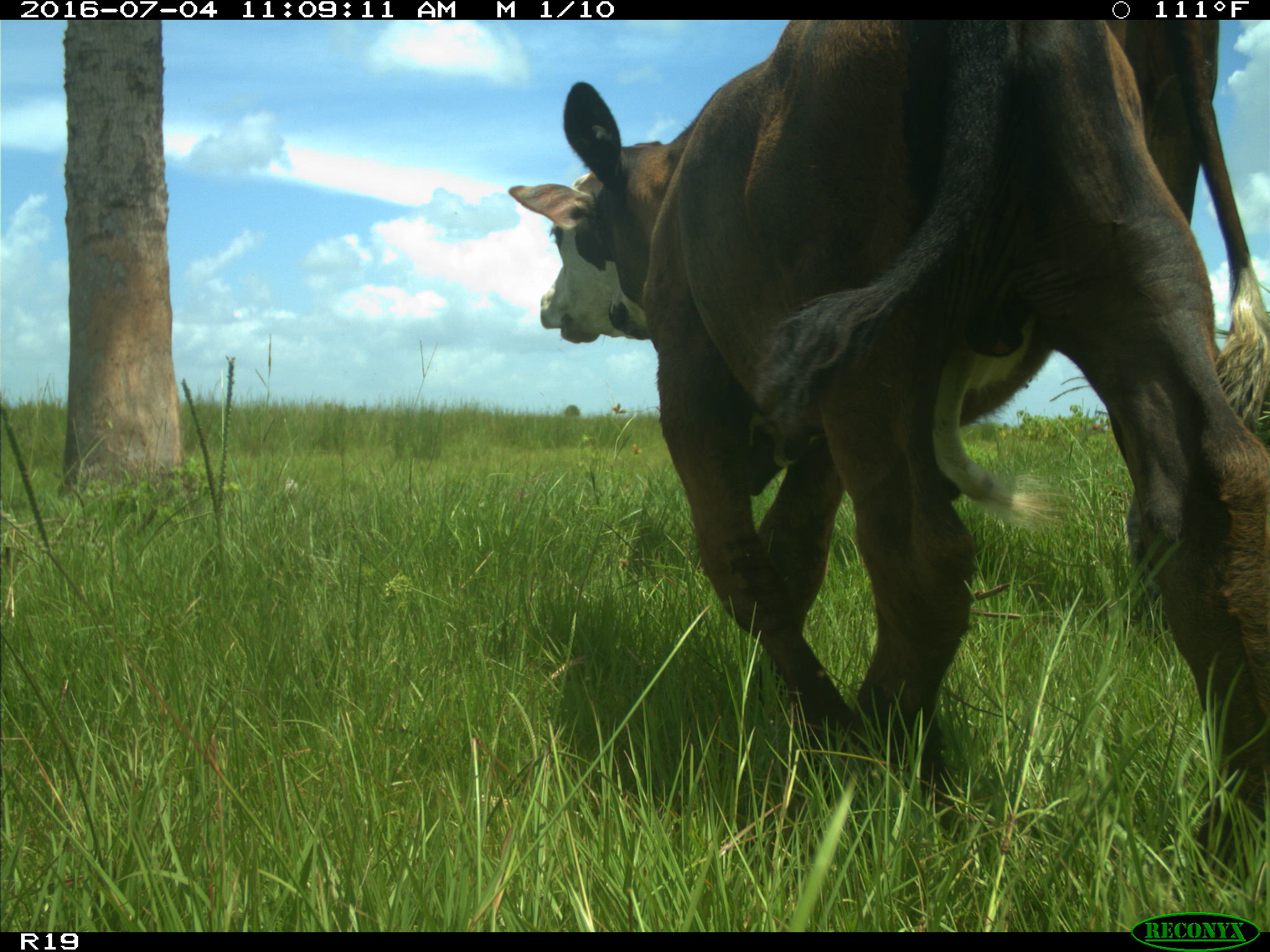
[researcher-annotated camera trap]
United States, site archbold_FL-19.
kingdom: Animalia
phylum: Chordata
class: Mammalia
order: Artiodactyla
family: Bovidae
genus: Bos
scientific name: Bos taurus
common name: domestic cow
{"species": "Bos taurus (domestic cow)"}